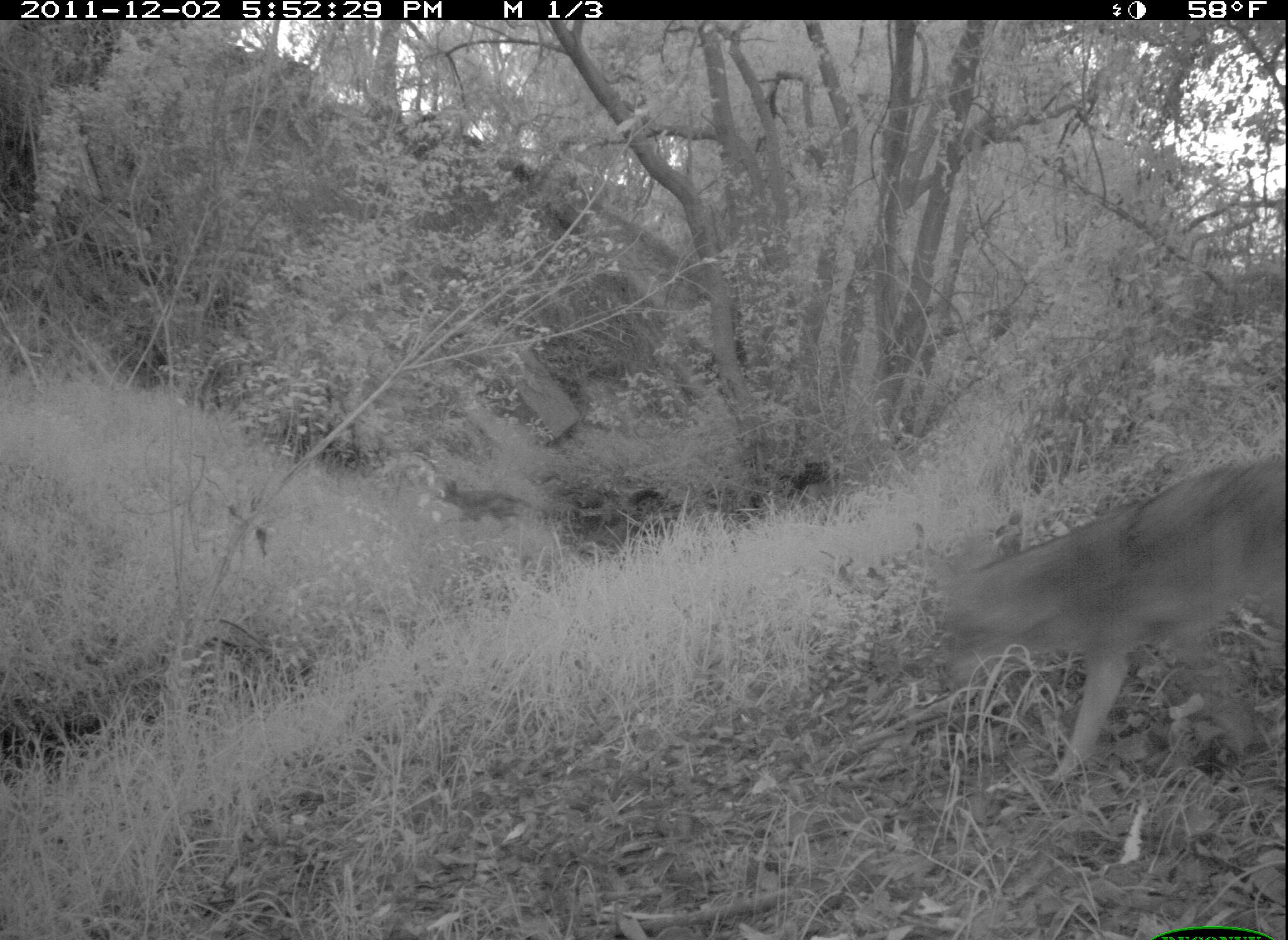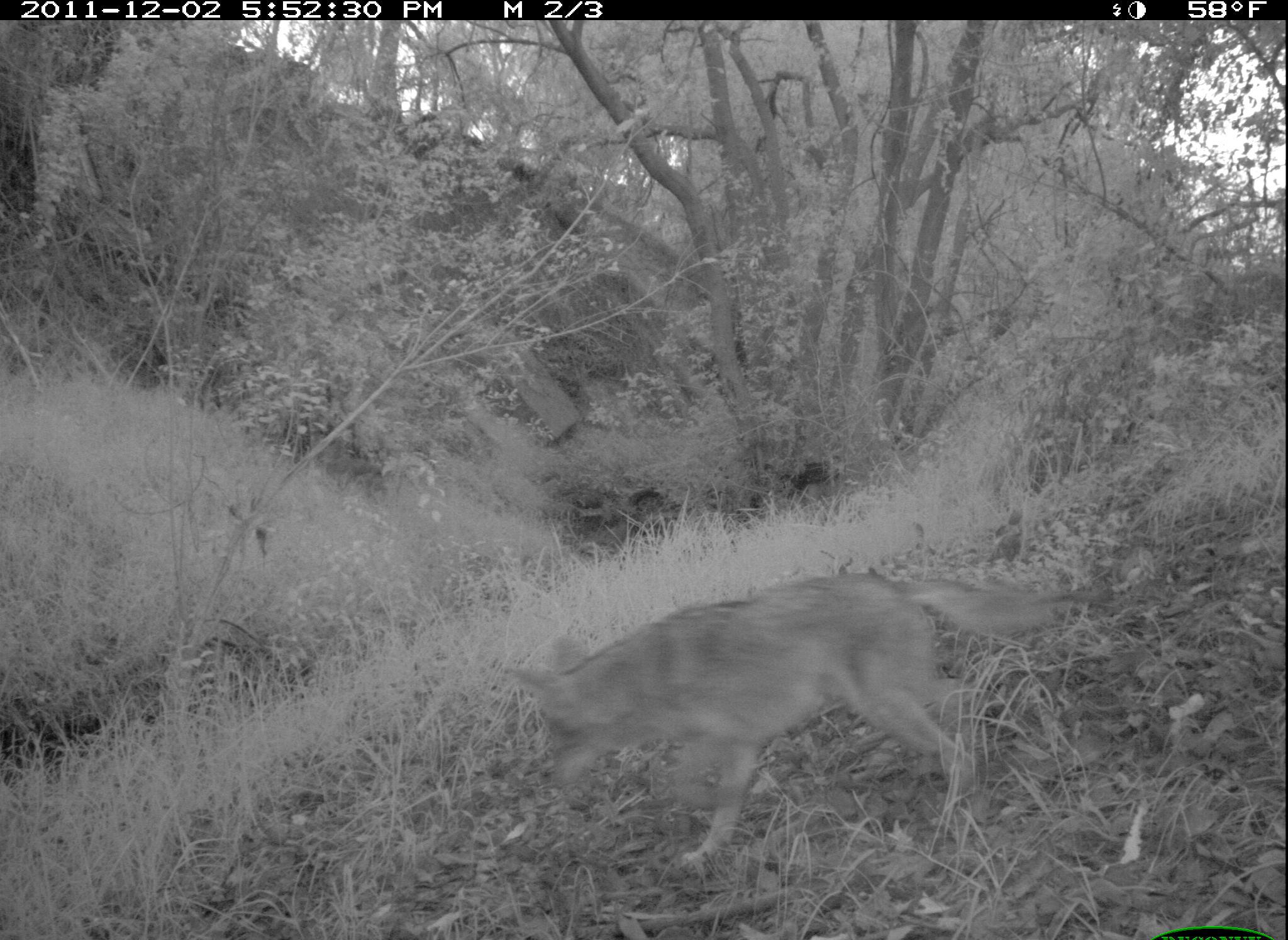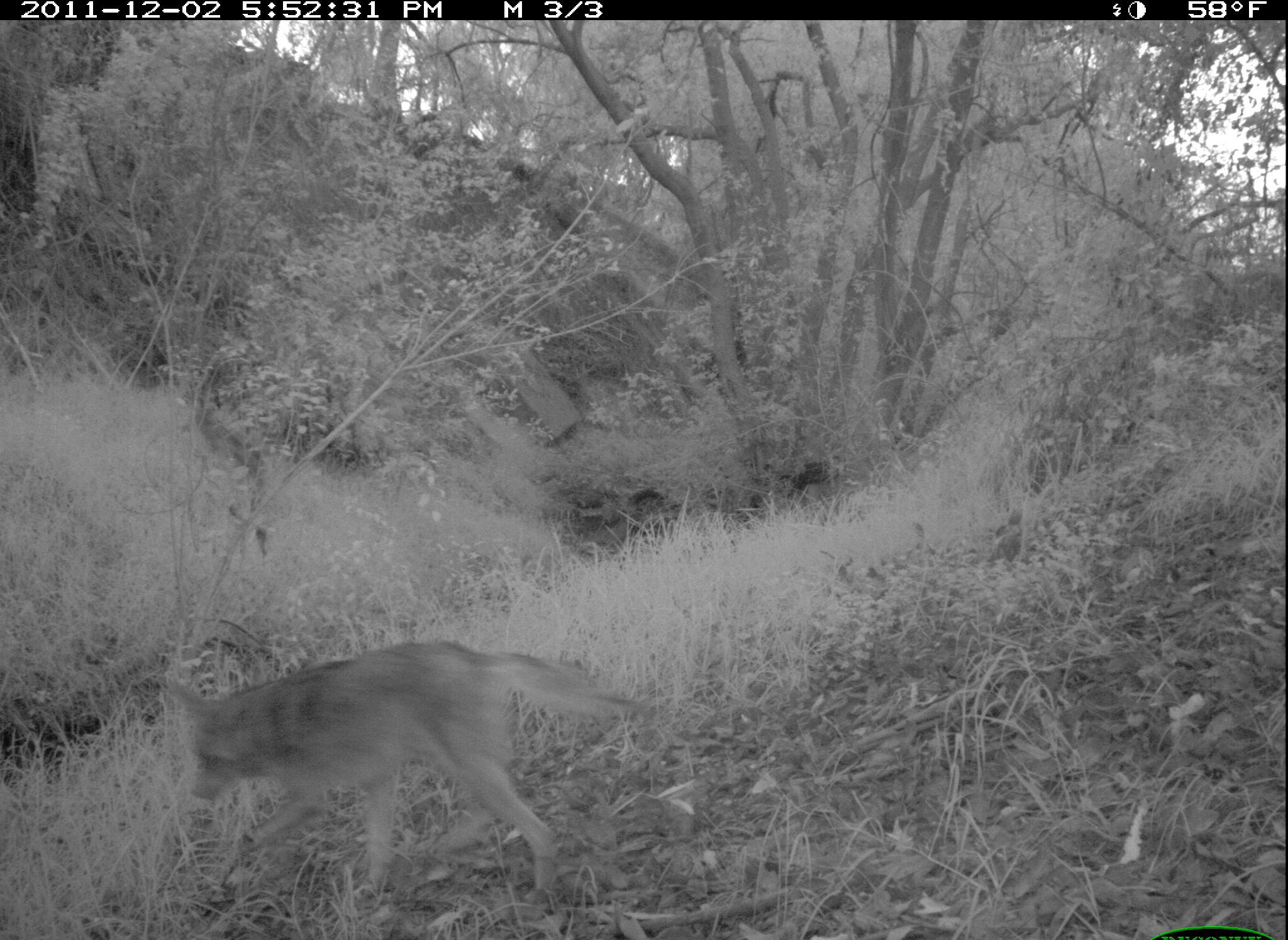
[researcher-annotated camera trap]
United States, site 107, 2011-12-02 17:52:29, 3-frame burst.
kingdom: Animalia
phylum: Chordata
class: Mammalia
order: Carnivora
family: Canidae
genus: Canis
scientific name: Canis latrans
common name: coyote